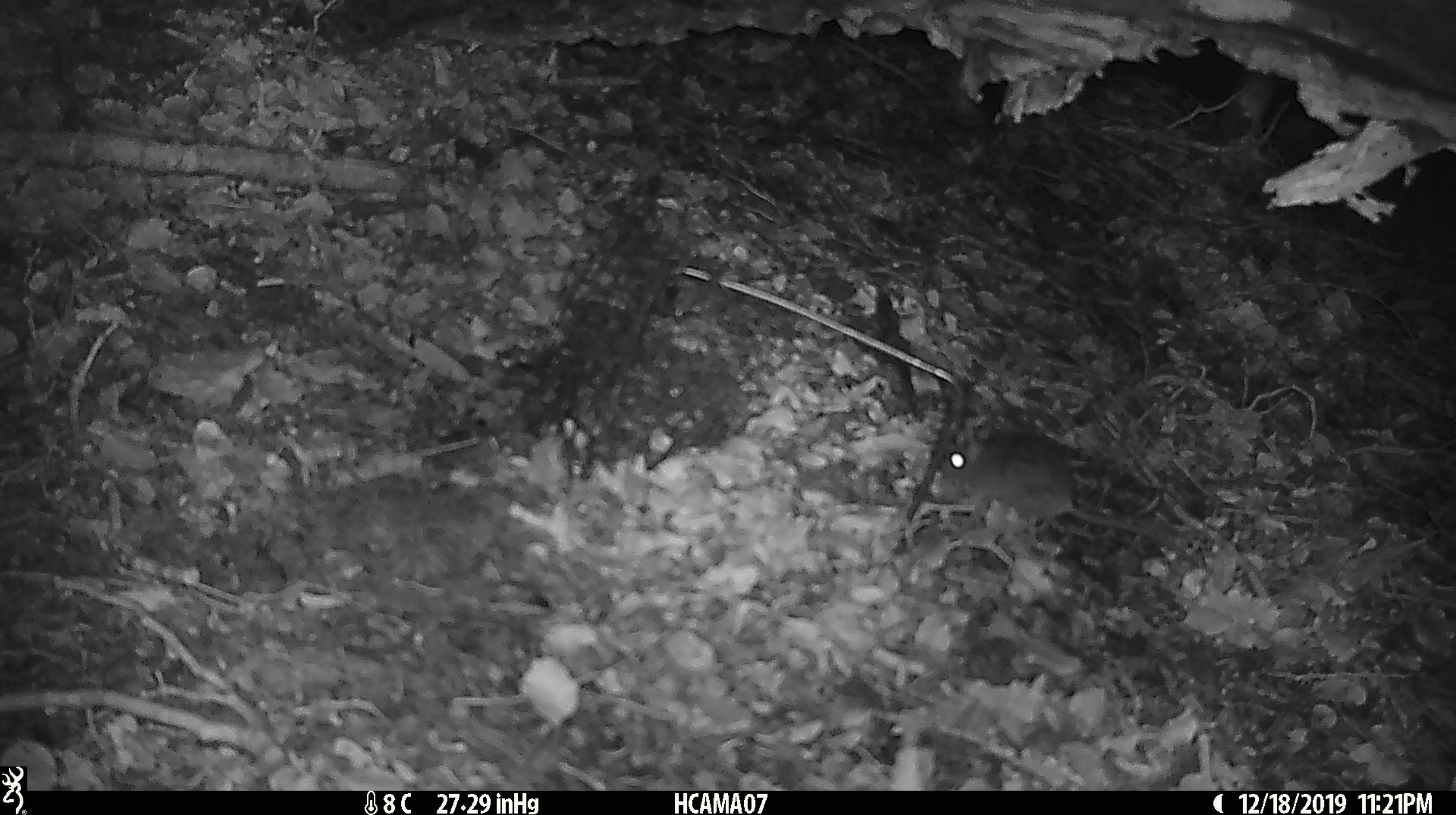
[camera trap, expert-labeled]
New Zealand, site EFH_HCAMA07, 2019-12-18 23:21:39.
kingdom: Animalia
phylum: Chordata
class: Mammalia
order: Rodentia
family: Muridae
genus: Mus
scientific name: Mus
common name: mouse